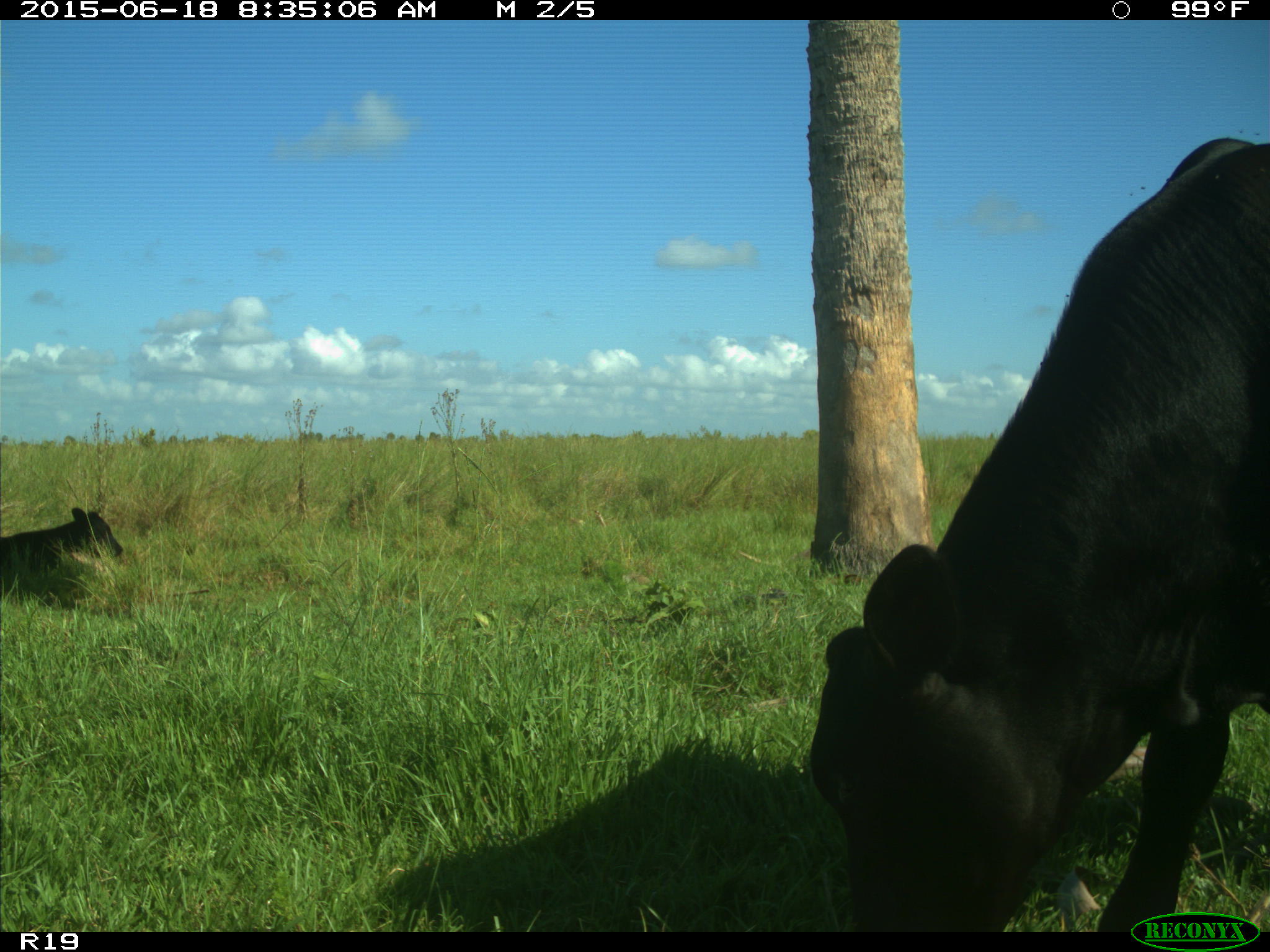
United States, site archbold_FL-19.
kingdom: Animalia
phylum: Chordata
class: Mammalia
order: Artiodactyla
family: Bovidae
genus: Bos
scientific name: Bos taurus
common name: domestic cow